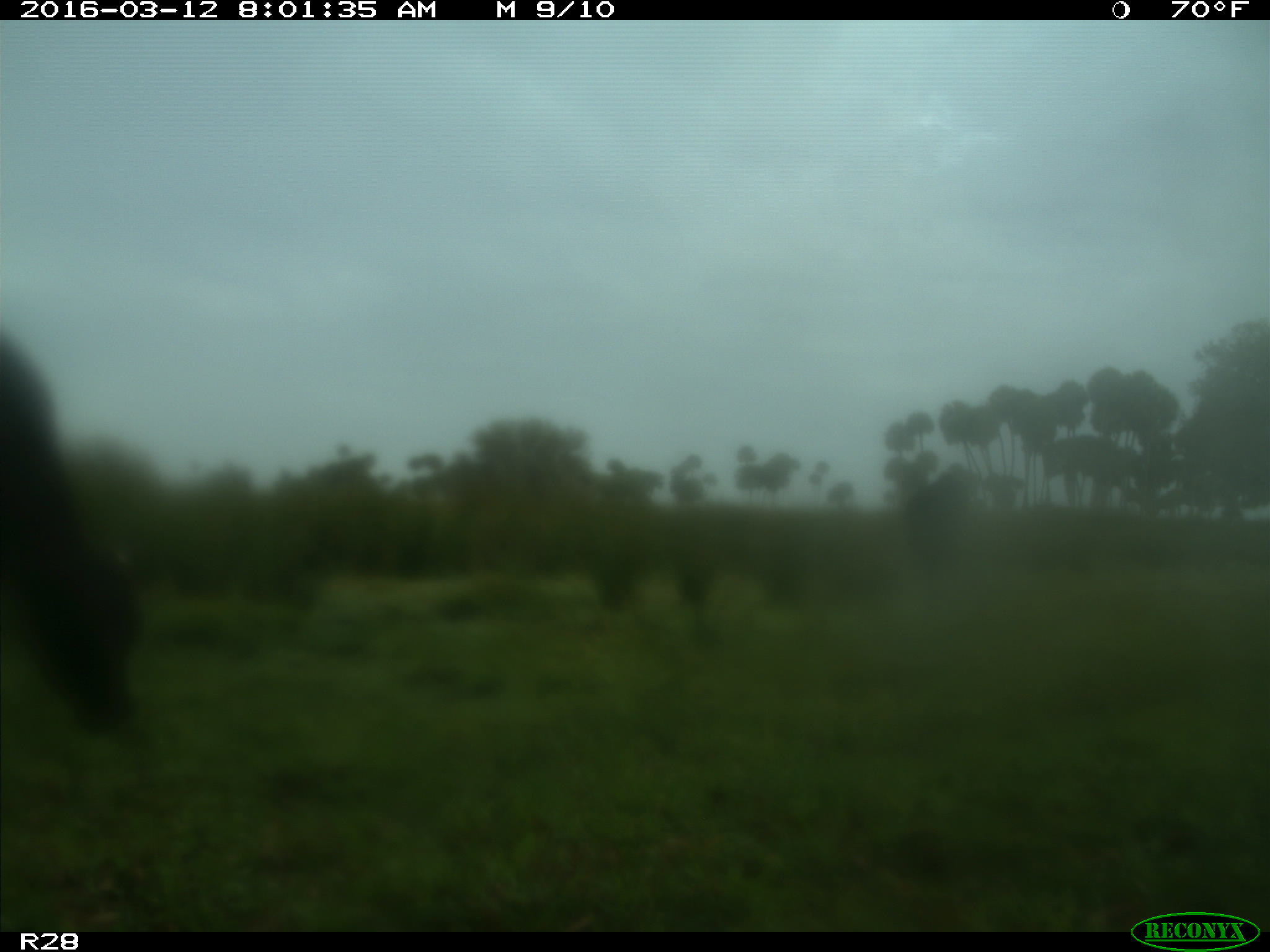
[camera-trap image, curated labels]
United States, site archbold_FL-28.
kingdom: Animalia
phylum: Chordata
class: Mammalia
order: Artiodactyla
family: Bovidae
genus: Bos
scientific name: Bos taurus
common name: domestic cow